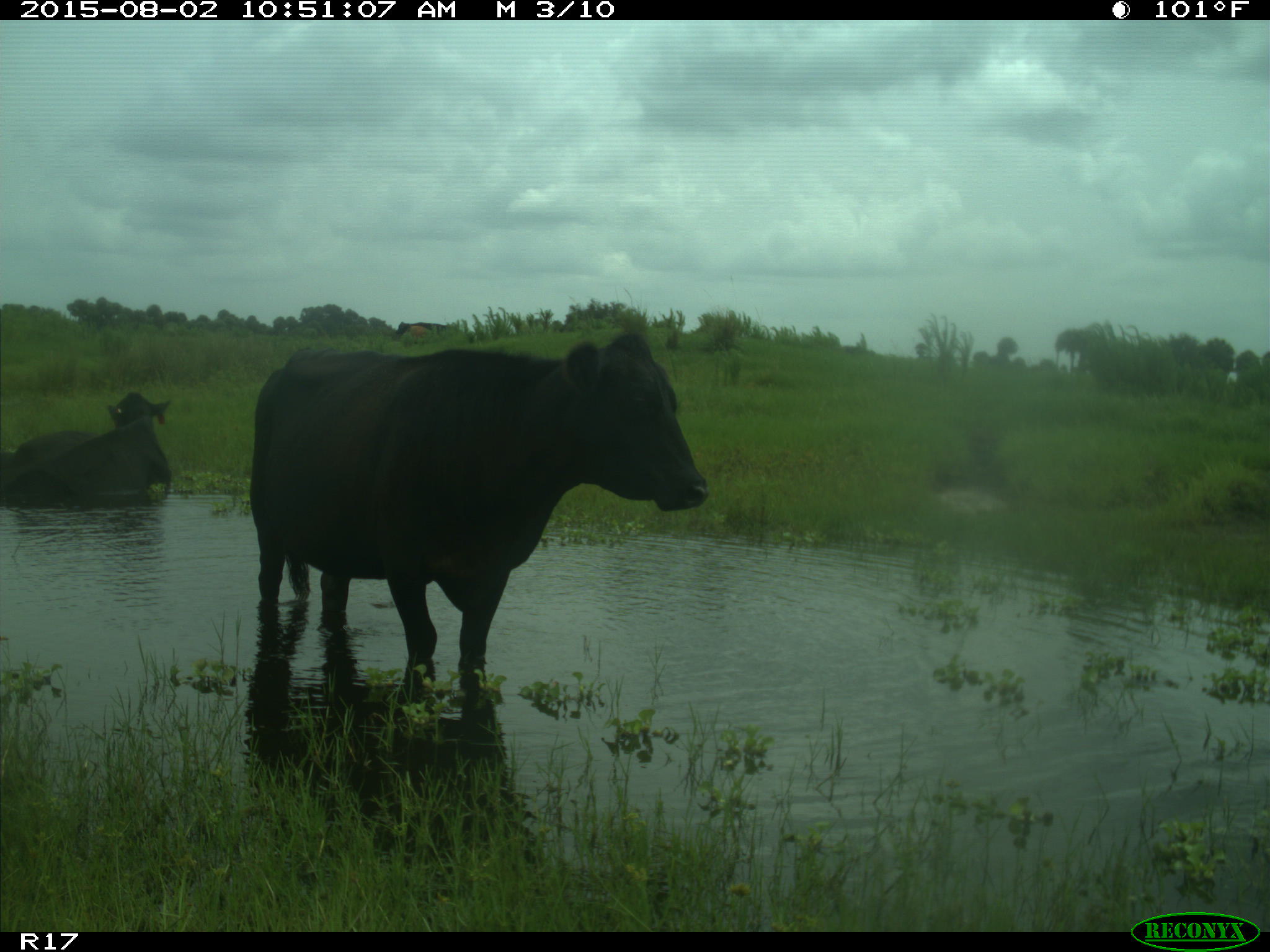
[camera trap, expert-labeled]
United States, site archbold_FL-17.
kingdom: Animalia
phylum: Chordata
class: Mammalia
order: Artiodactyla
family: Bovidae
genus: Bos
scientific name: Bos taurus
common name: domestic cow